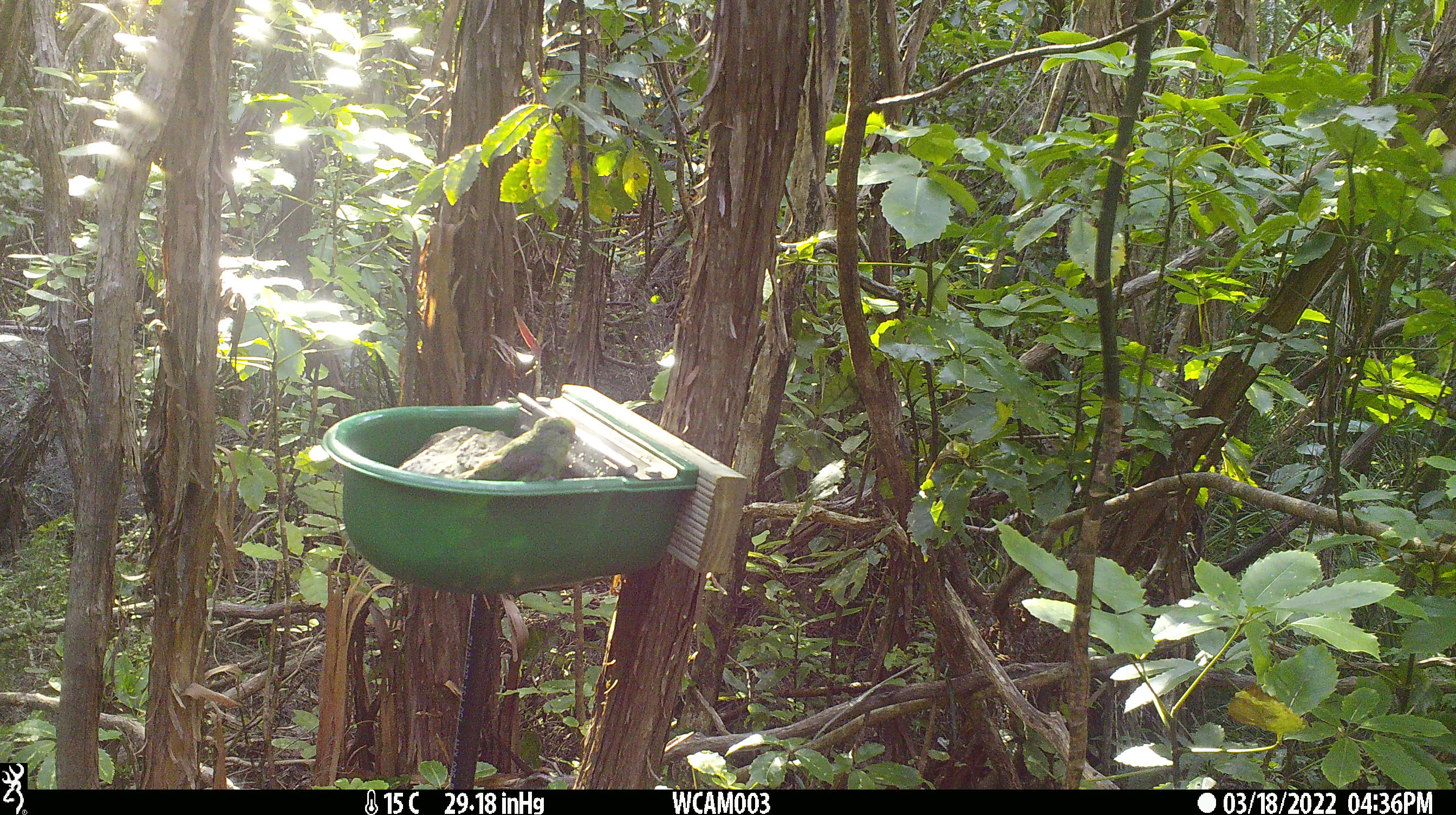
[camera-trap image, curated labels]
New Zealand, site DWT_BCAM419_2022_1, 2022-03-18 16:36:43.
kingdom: Animalia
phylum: Chordata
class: Aves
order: Psittaciformes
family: Psittaculidae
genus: Cyanoramphus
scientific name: Cyanoramphus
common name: parakeet